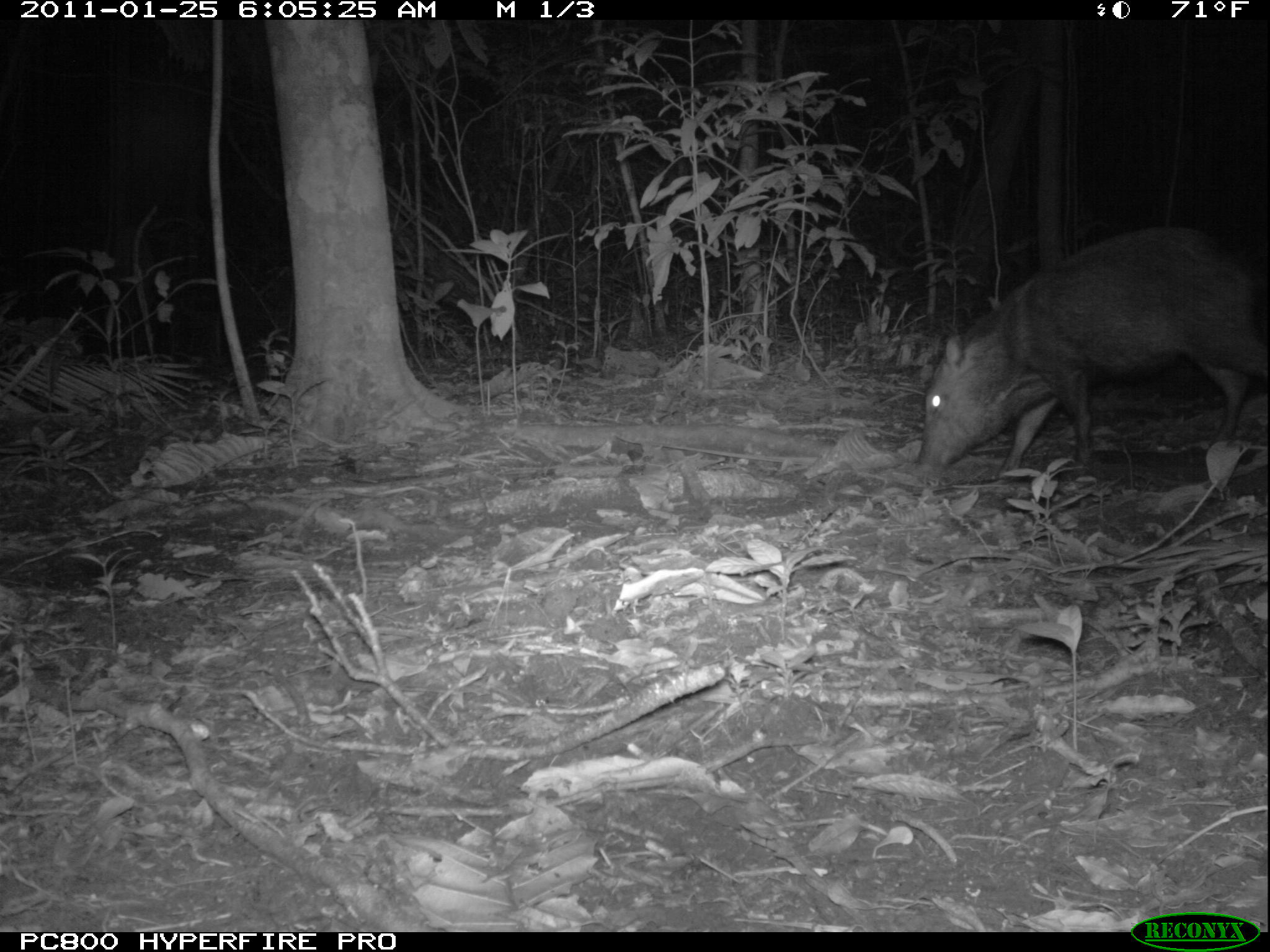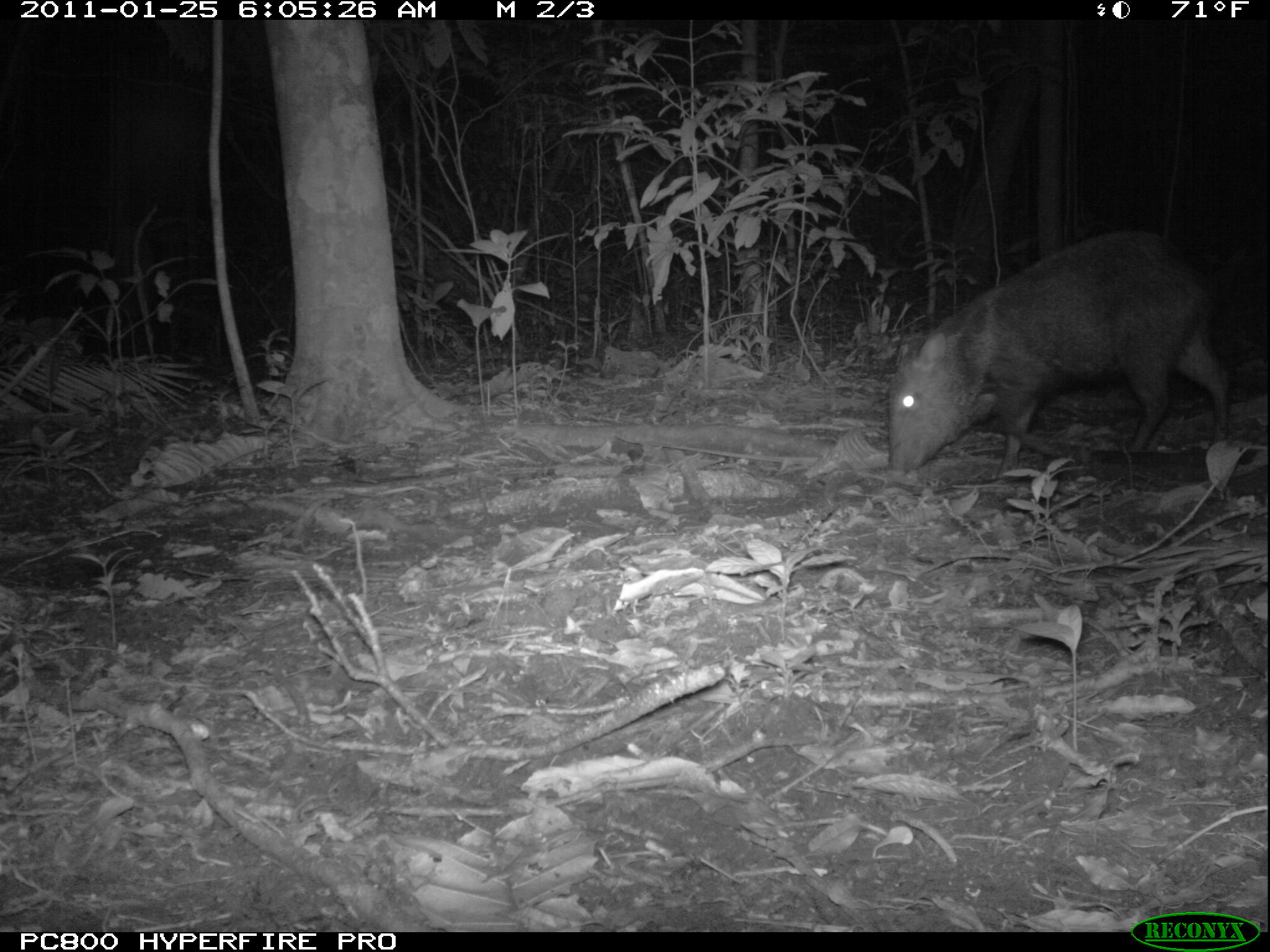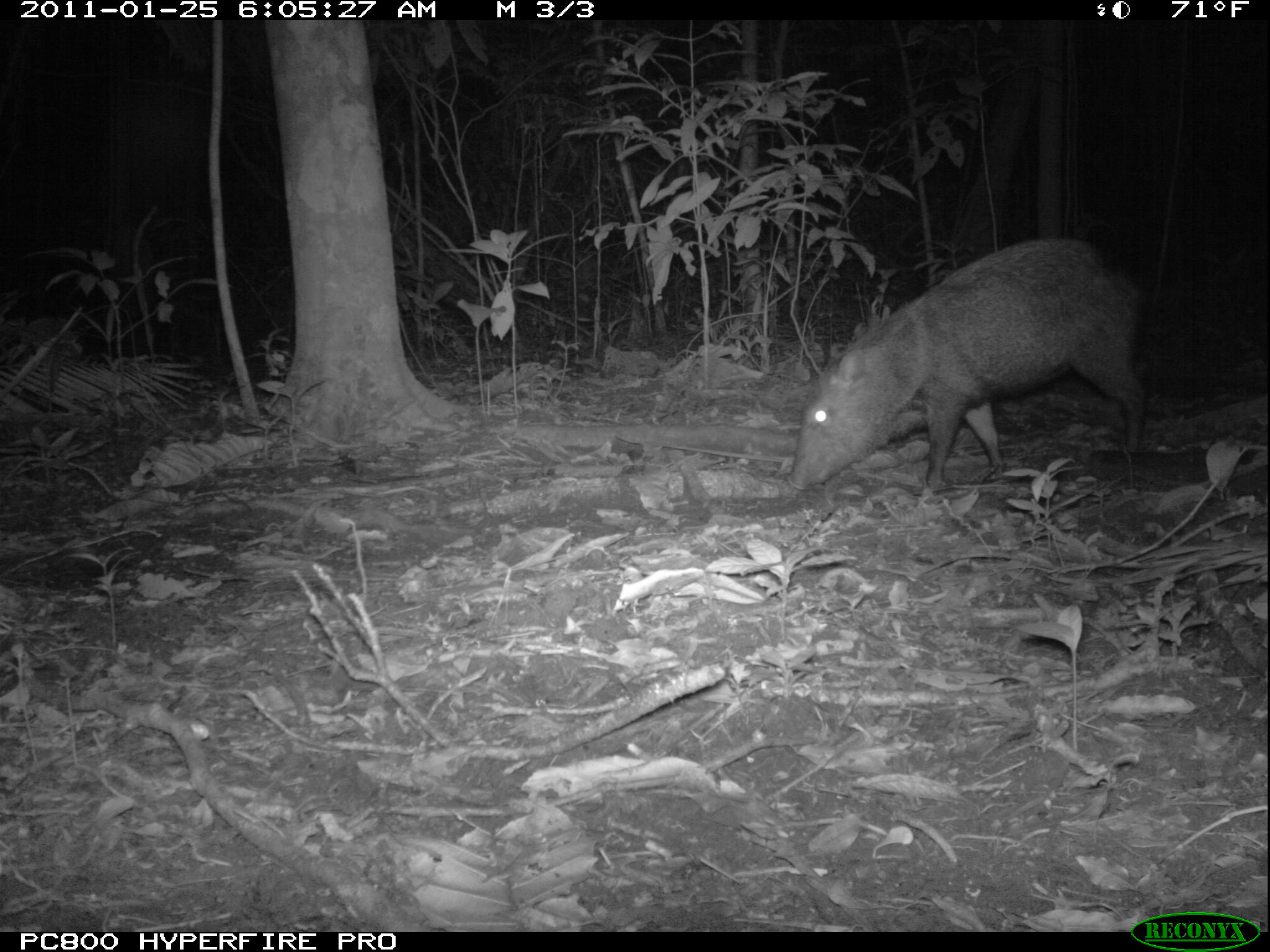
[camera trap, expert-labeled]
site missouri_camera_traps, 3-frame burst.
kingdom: Animalia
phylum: Chordata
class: Mammalia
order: Artiodactyla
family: Tayassuidae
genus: Pecari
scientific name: Pecari tajacu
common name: collared peccary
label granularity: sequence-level